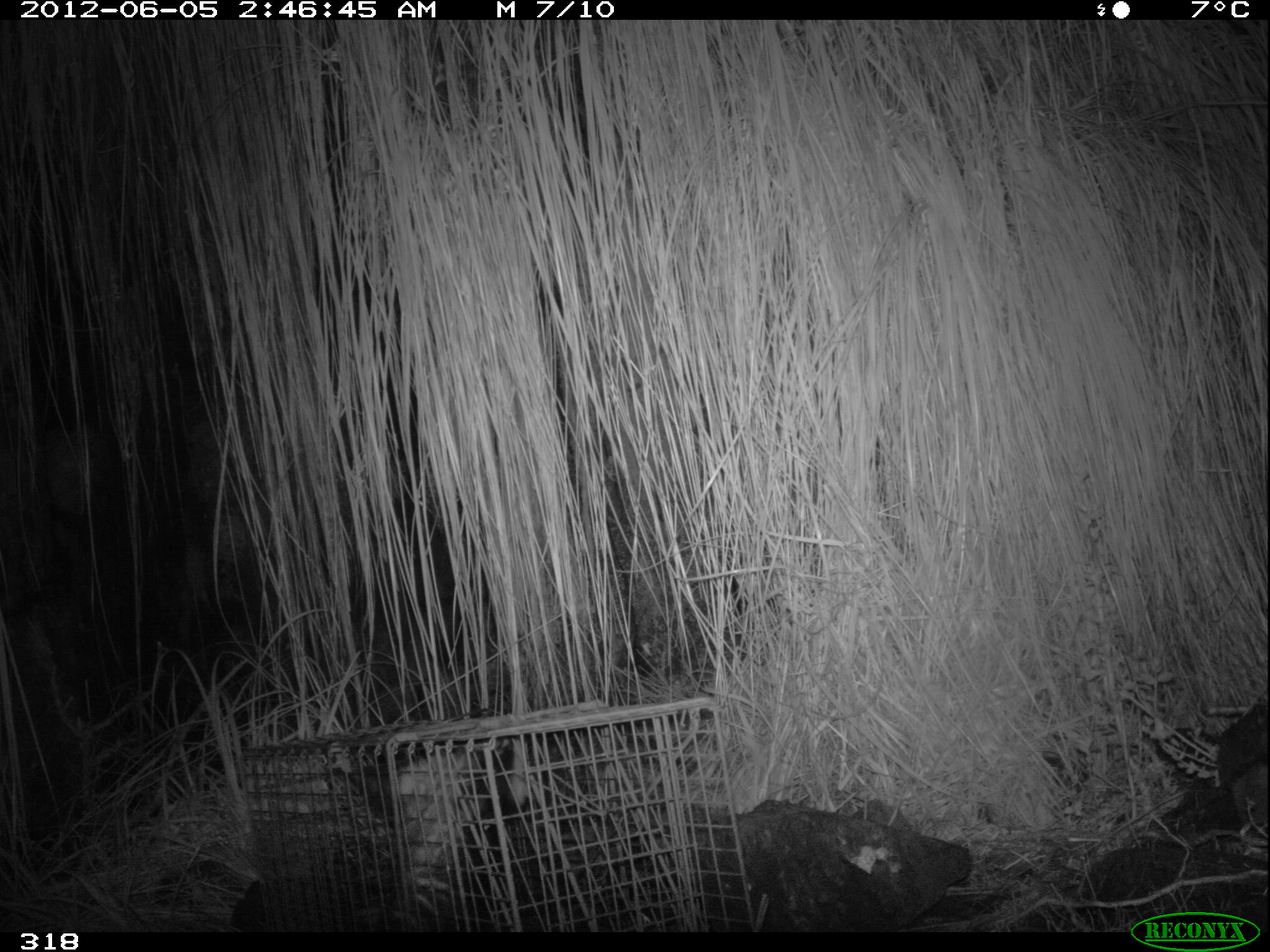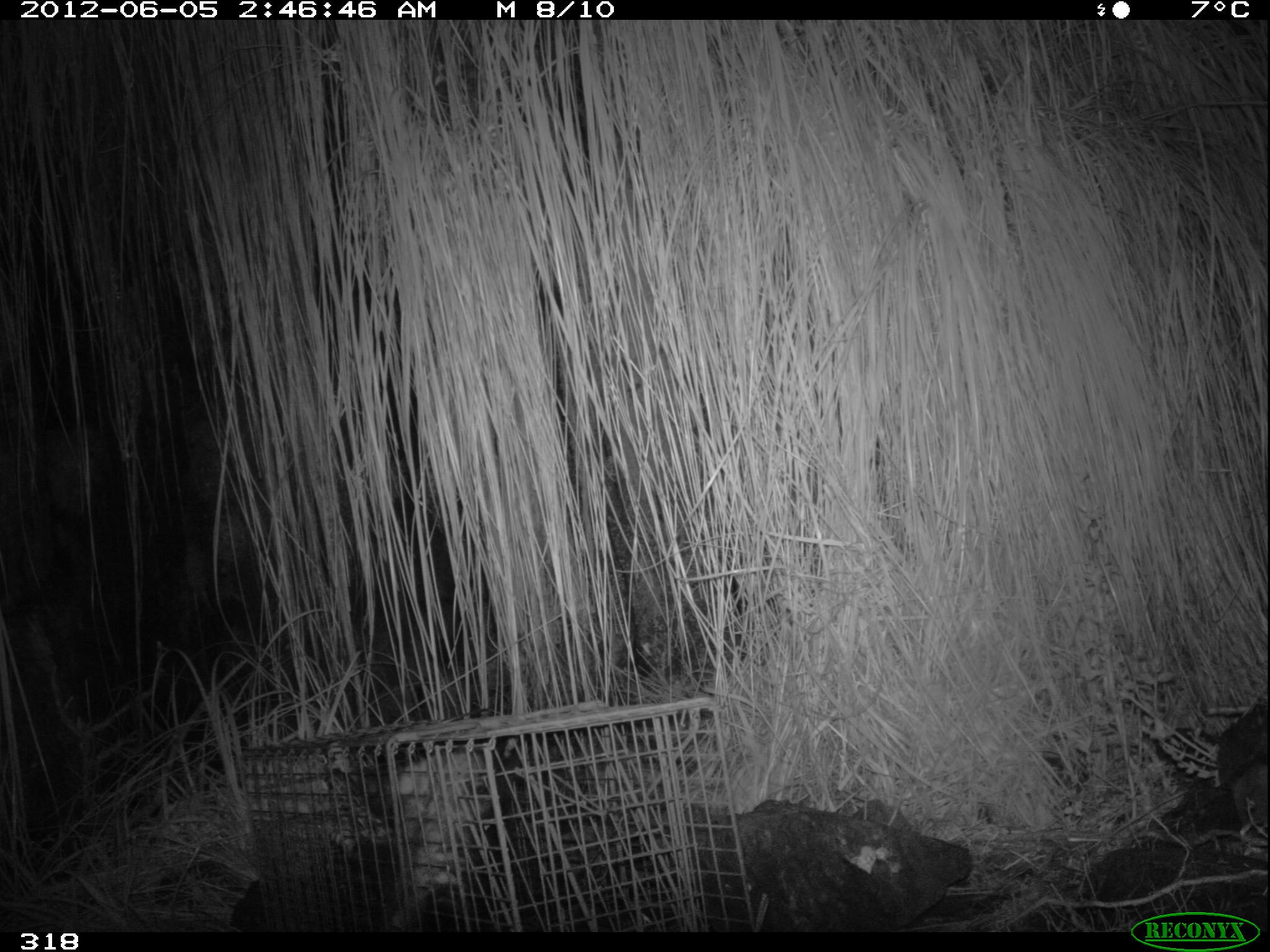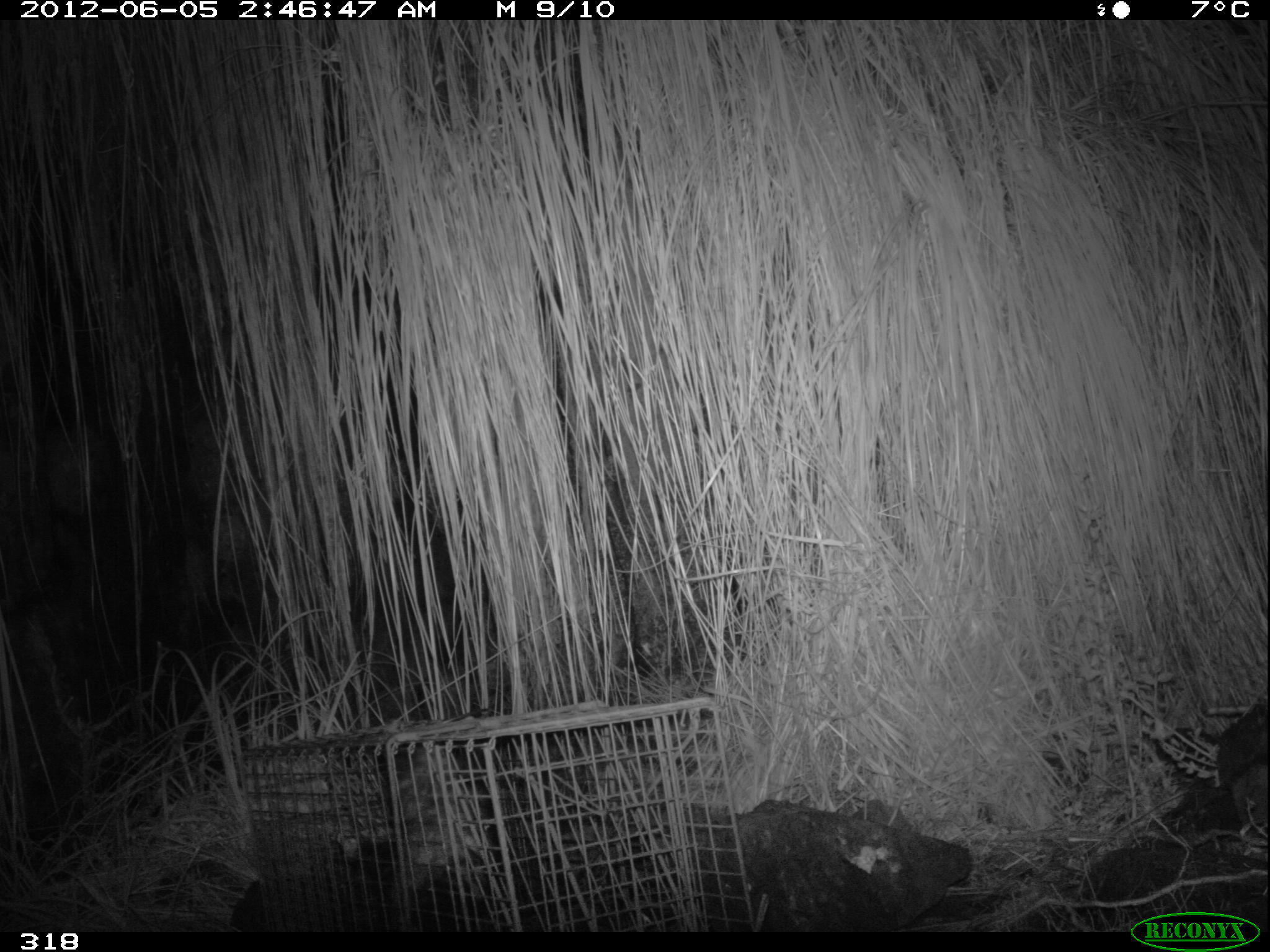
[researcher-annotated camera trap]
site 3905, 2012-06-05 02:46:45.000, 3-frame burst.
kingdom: Animalia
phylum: Chordata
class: Mammalia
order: Didelphimorphia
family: Didelphidae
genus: Didelphis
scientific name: Didelphis pernigra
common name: andean white-eared opossum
Didelphis pernigra (andean white-eared opossum).